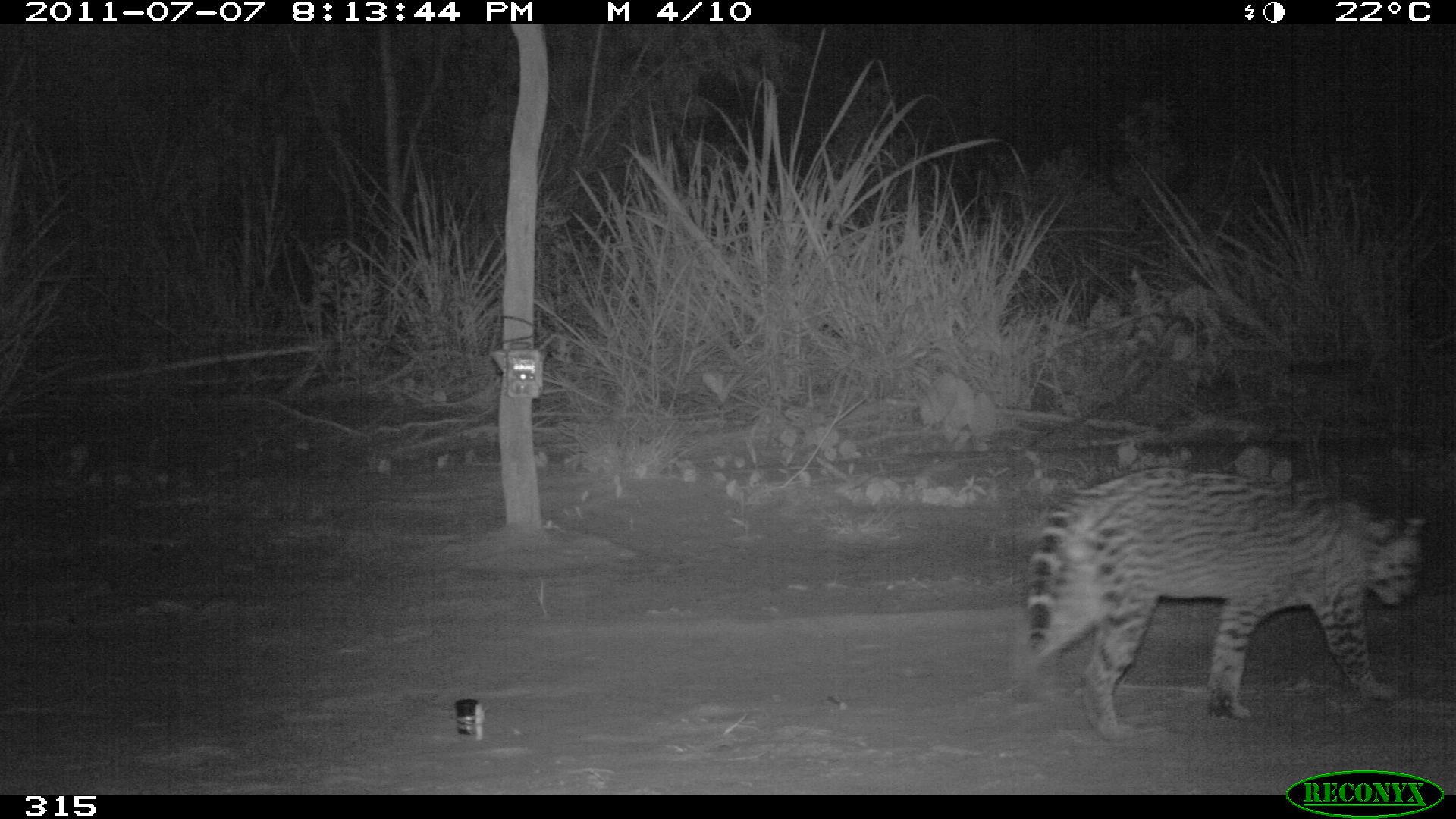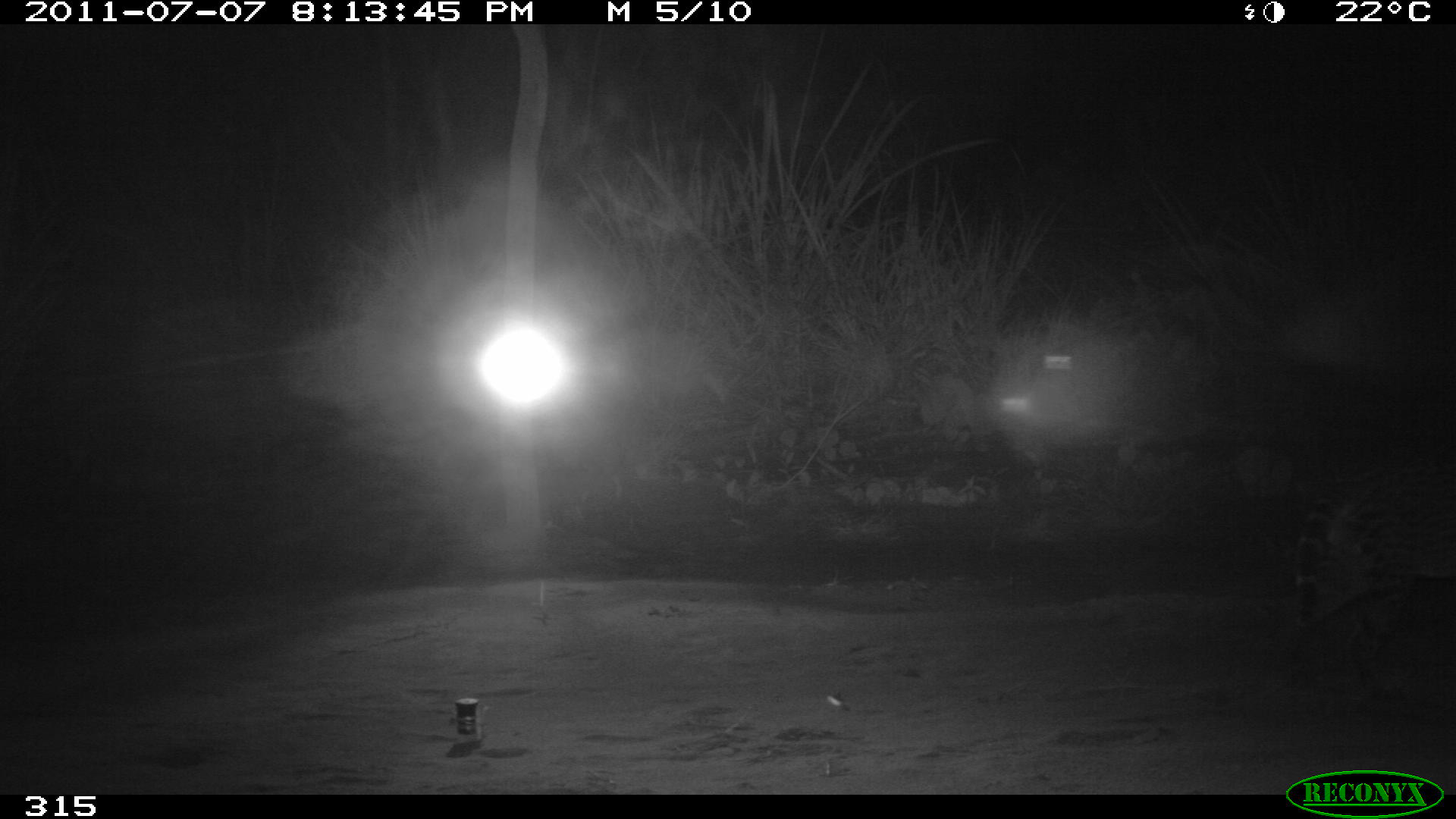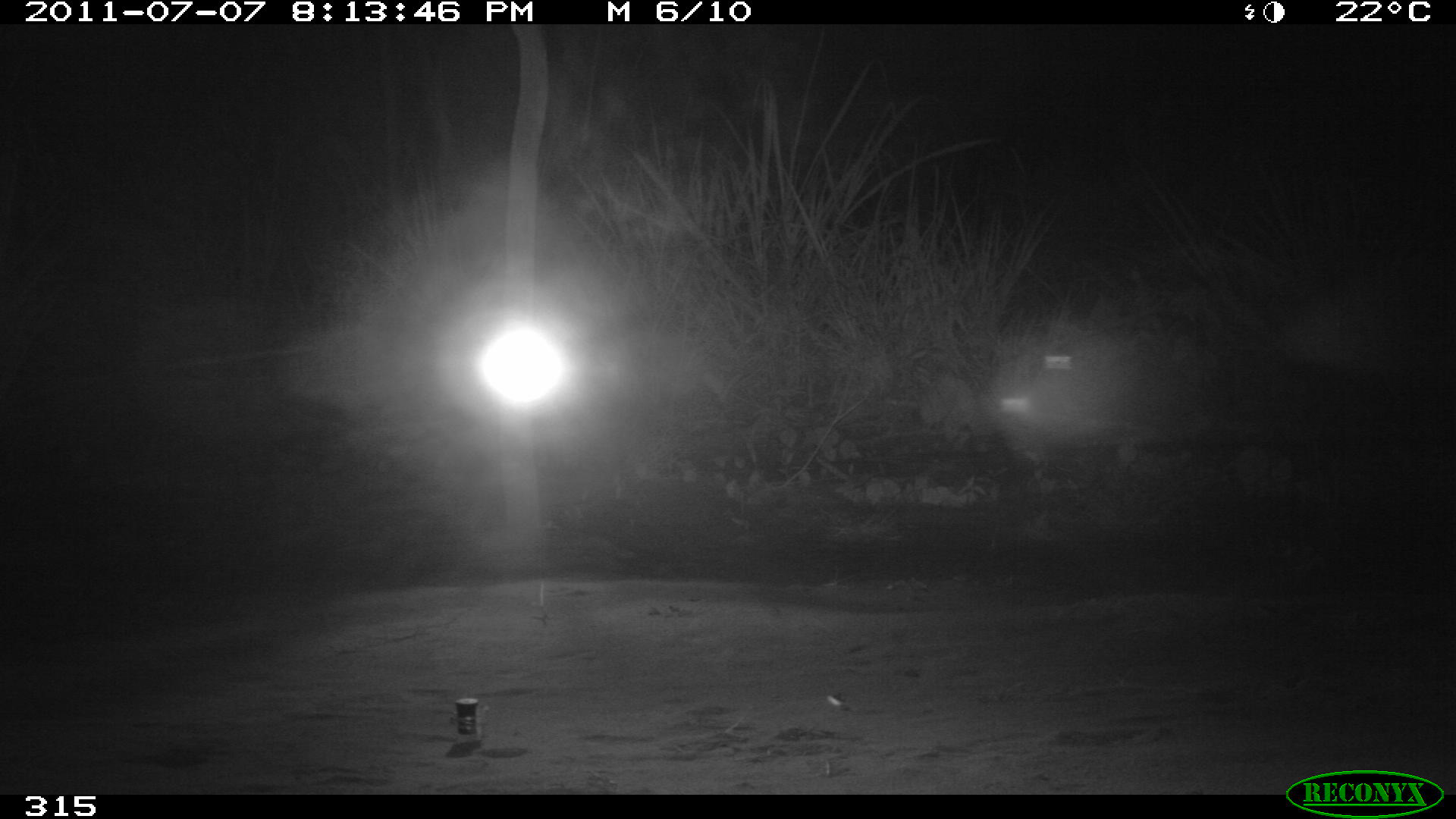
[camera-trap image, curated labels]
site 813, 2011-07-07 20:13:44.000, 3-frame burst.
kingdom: Animalia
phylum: Chordata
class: Mammalia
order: Carnivora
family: Felidae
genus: Leopardus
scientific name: Leopardus pardalis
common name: ocelot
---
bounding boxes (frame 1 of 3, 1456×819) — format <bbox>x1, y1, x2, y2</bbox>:
leopardus pardalis: <bbox>1006, 467, 1430, 740</bbox>